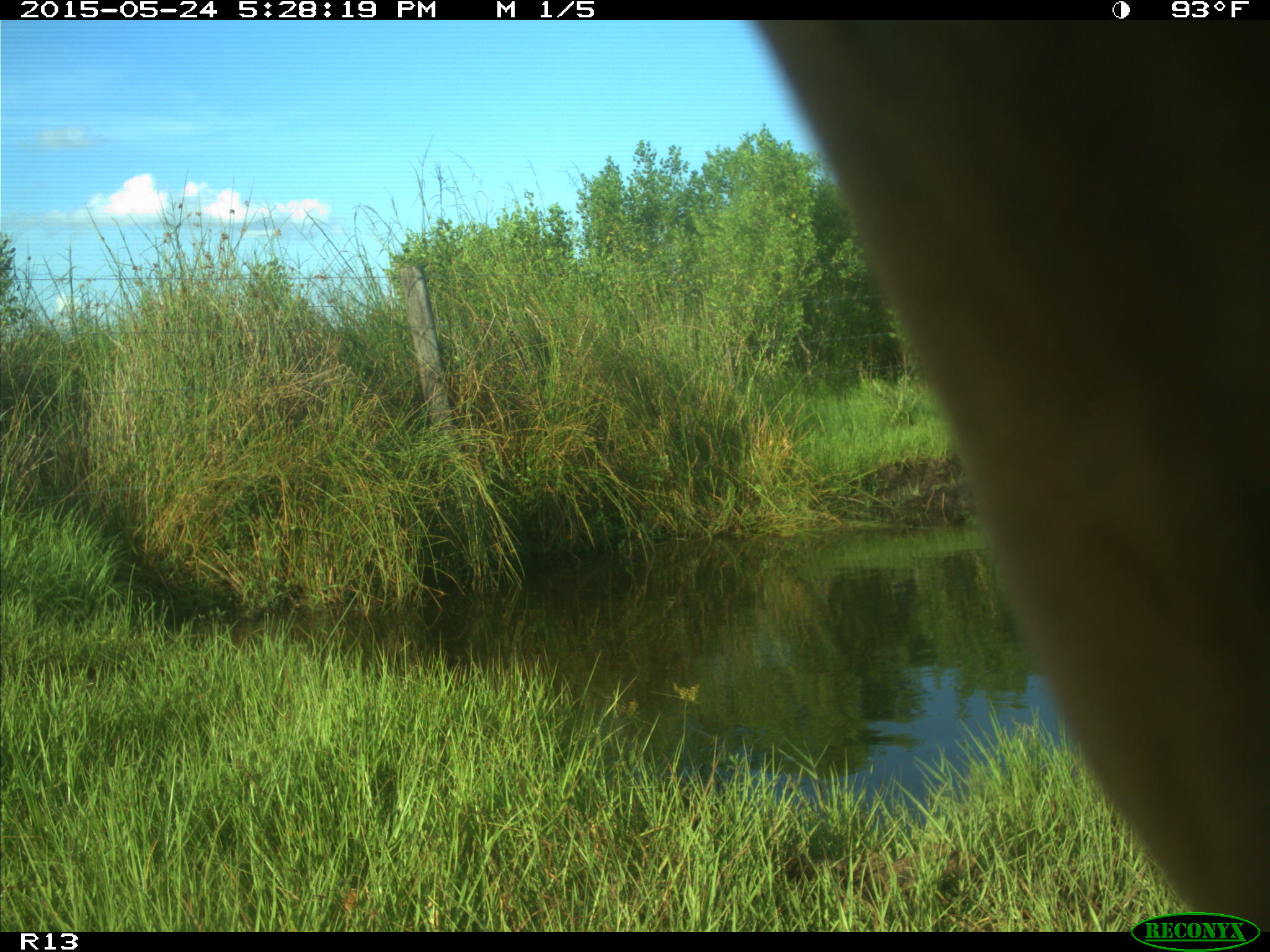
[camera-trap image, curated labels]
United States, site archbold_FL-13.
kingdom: Animalia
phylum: Chordata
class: Mammalia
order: Artiodactyla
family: Bovidae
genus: Bos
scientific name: Bos taurus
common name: domestic cow